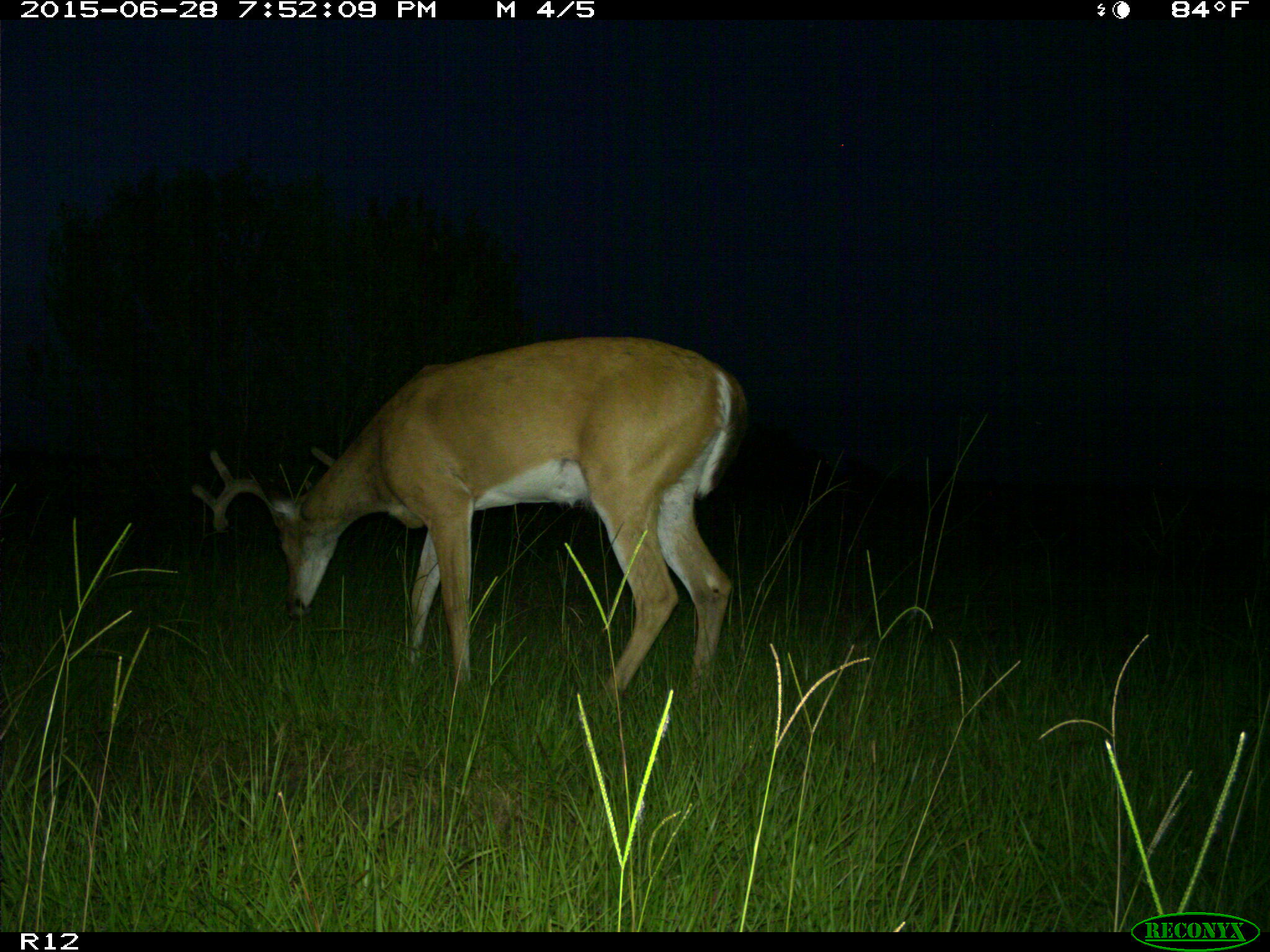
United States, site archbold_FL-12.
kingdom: Animalia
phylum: Chordata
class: Mammalia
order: Artiodactyla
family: Cervidae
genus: Odocoileus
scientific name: Odocoileus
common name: deer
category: unidentified deer